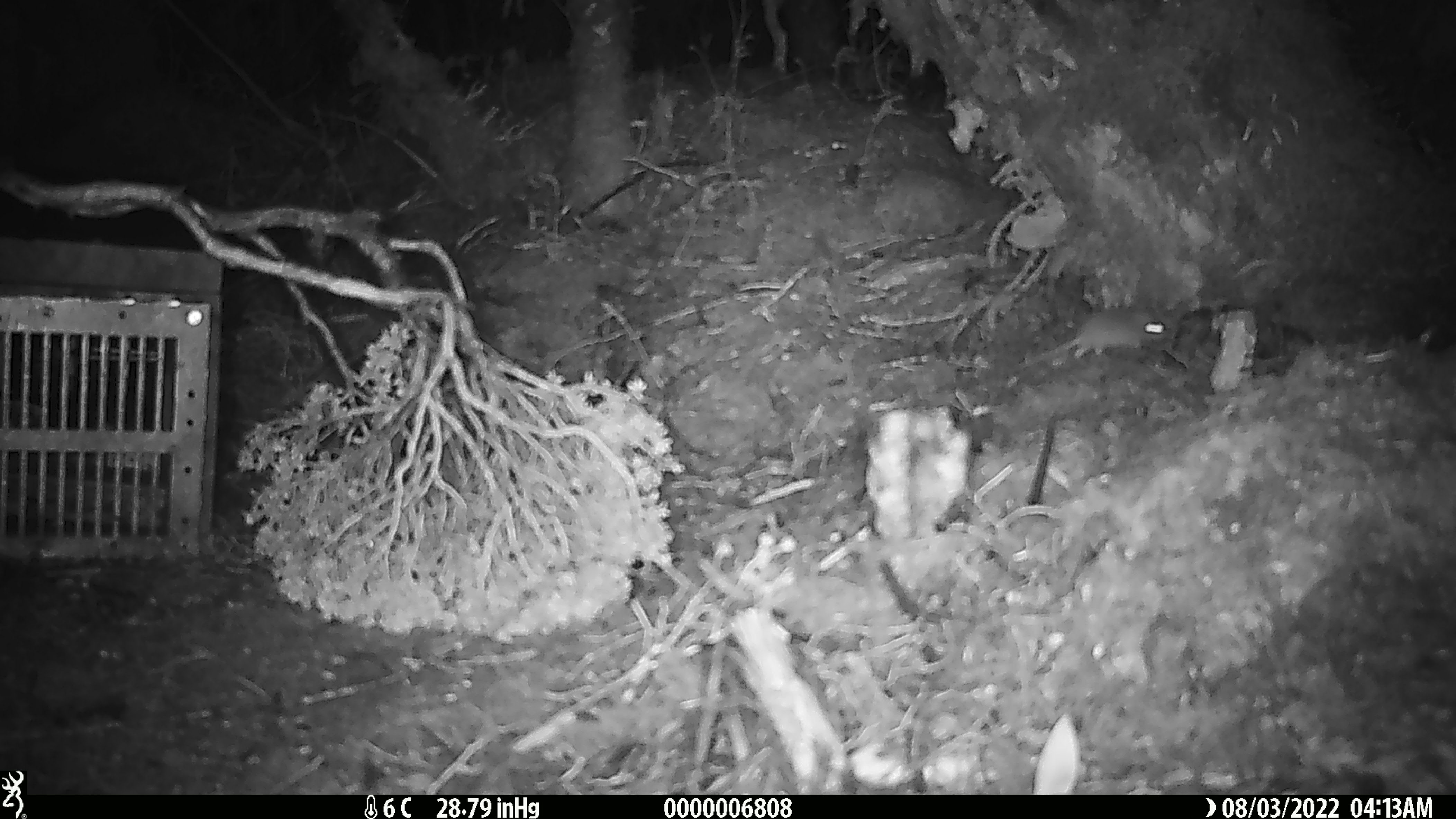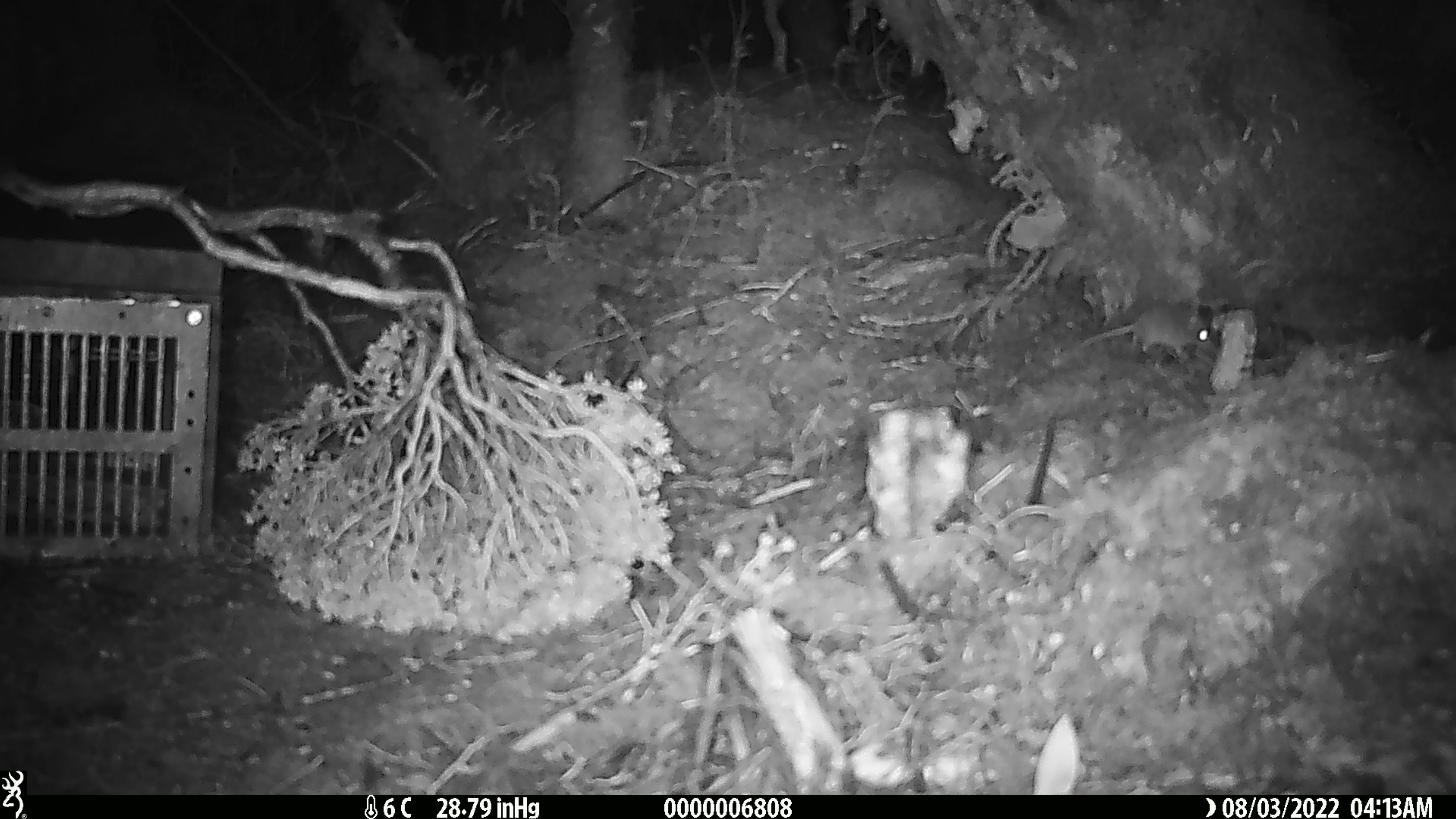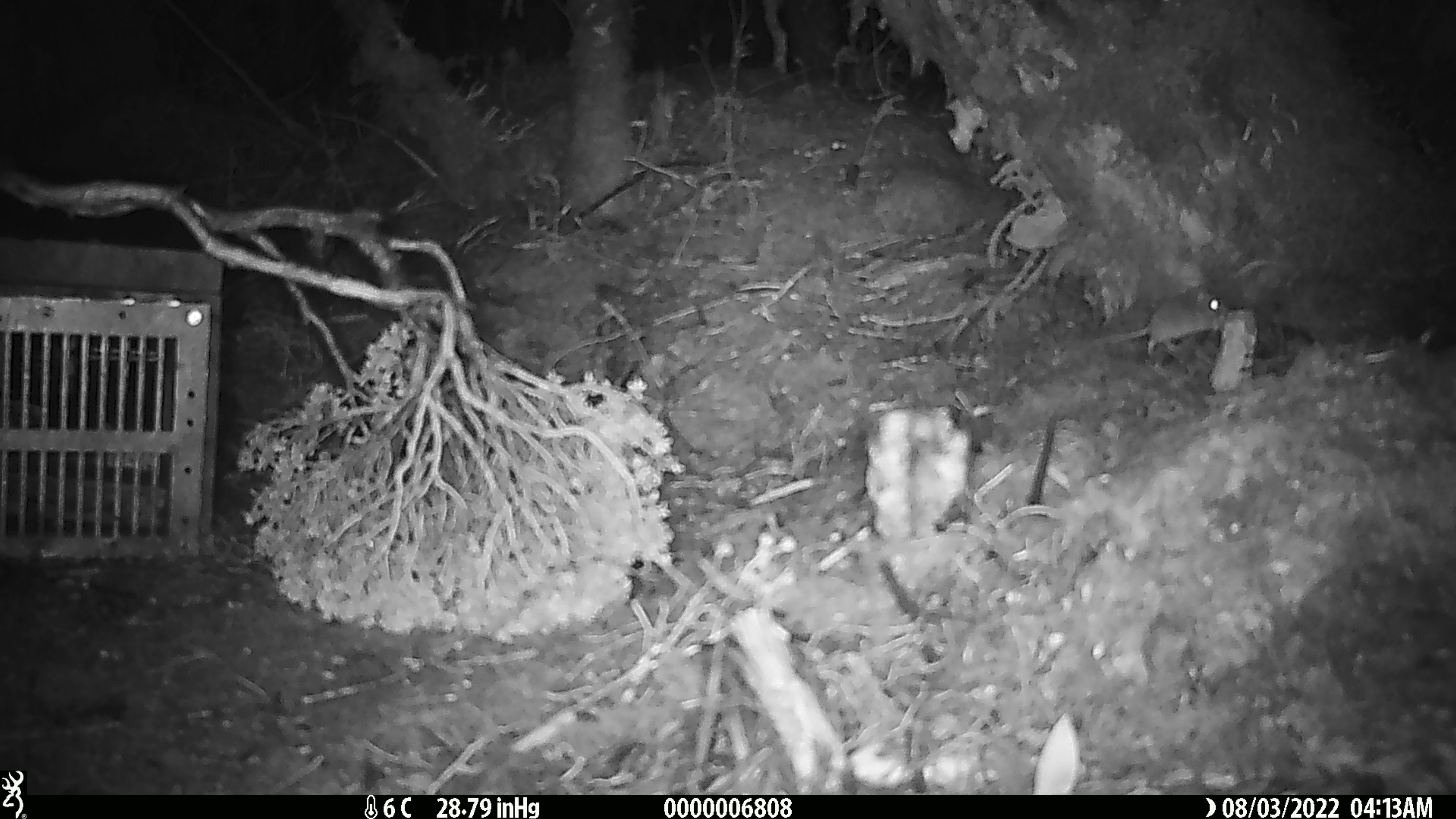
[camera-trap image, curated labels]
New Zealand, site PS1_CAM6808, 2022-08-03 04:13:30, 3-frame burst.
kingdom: Animalia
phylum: Chordata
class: Mammalia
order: Rodentia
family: Muridae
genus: Mus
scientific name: Mus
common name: mouse